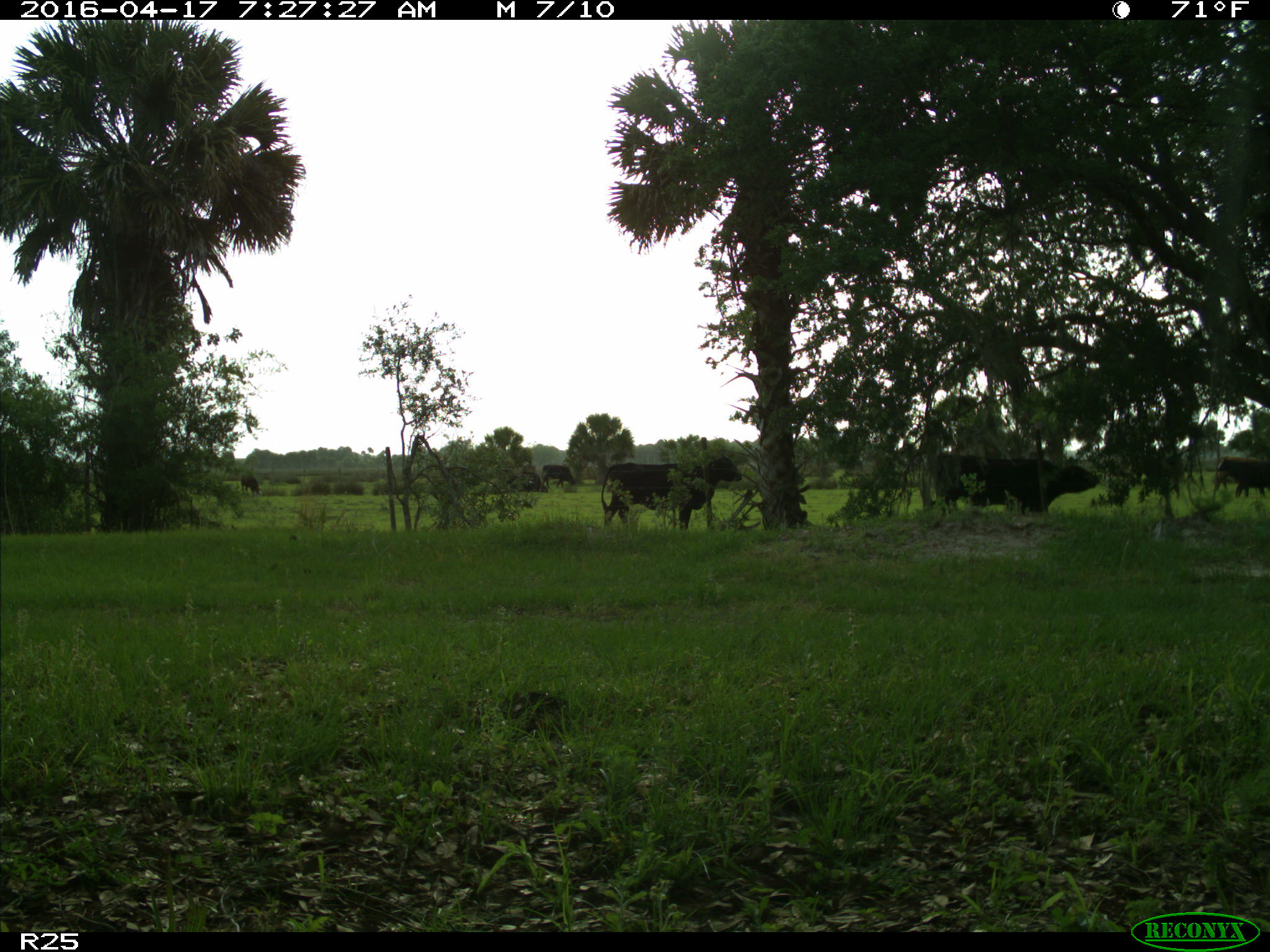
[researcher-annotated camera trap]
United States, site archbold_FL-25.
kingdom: Animalia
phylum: Chordata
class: Mammalia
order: Artiodactyla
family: Bovidae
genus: Bos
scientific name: Bos taurus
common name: domestic cow